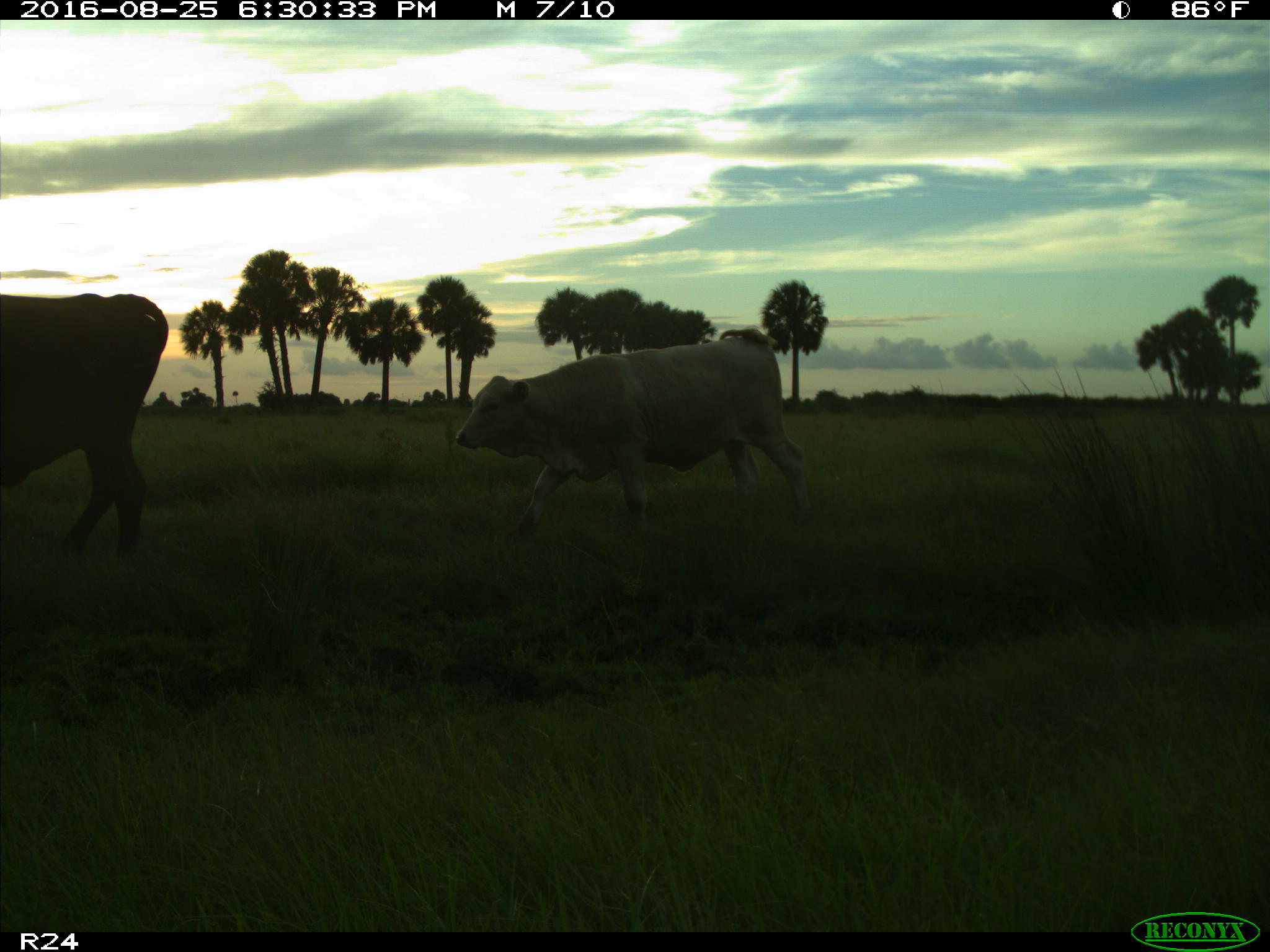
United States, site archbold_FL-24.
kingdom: Animalia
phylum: Chordata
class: Mammalia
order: Artiodactyla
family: Bovidae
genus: Bos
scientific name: Bos taurus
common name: domestic cow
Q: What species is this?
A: Bos taurus (domestic cow).